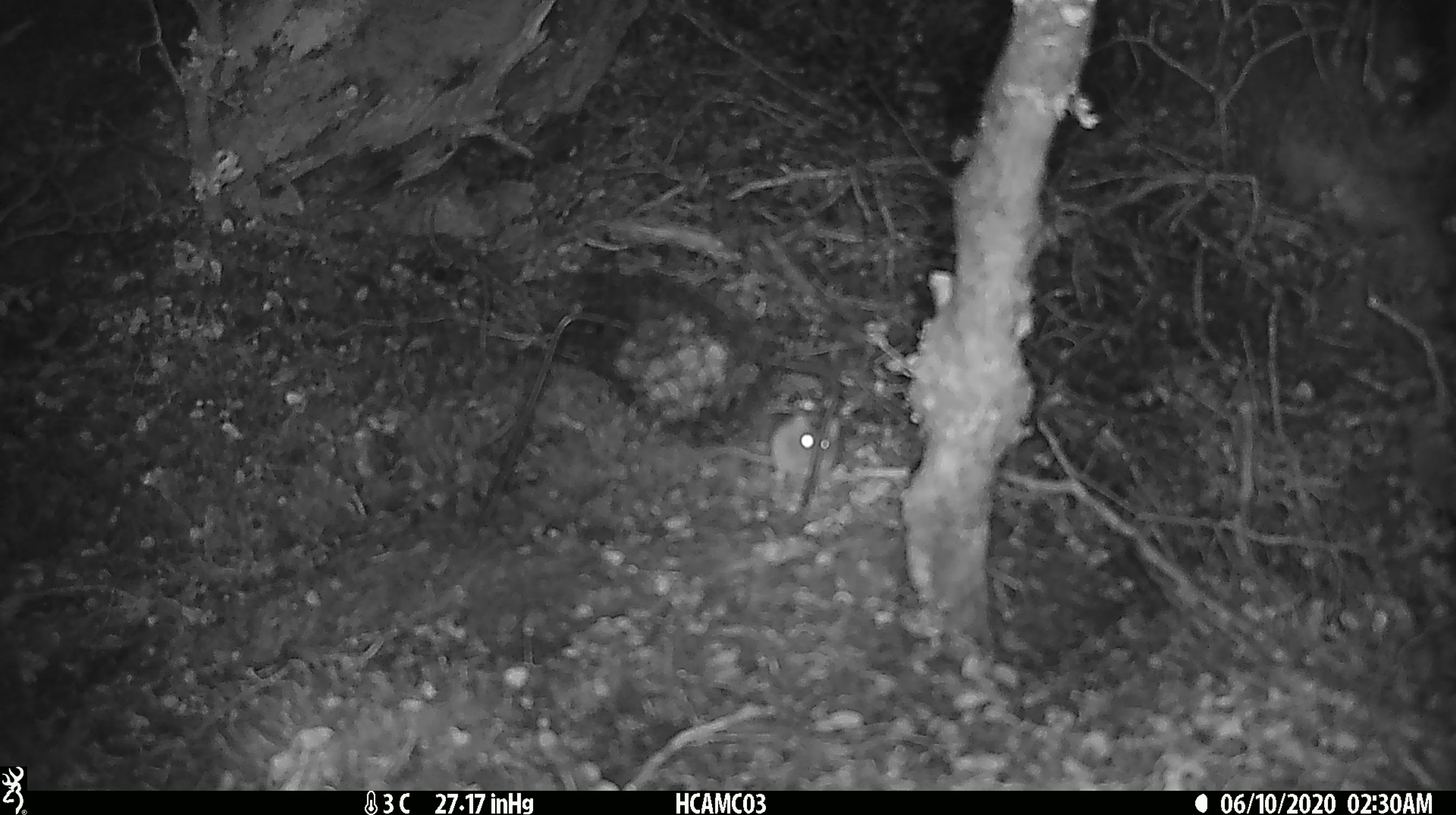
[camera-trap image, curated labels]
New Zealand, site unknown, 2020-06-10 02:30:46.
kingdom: Animalia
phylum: Chordata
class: Mammalia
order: Rodentia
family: Muridae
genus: Mus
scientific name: Mus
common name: mouse